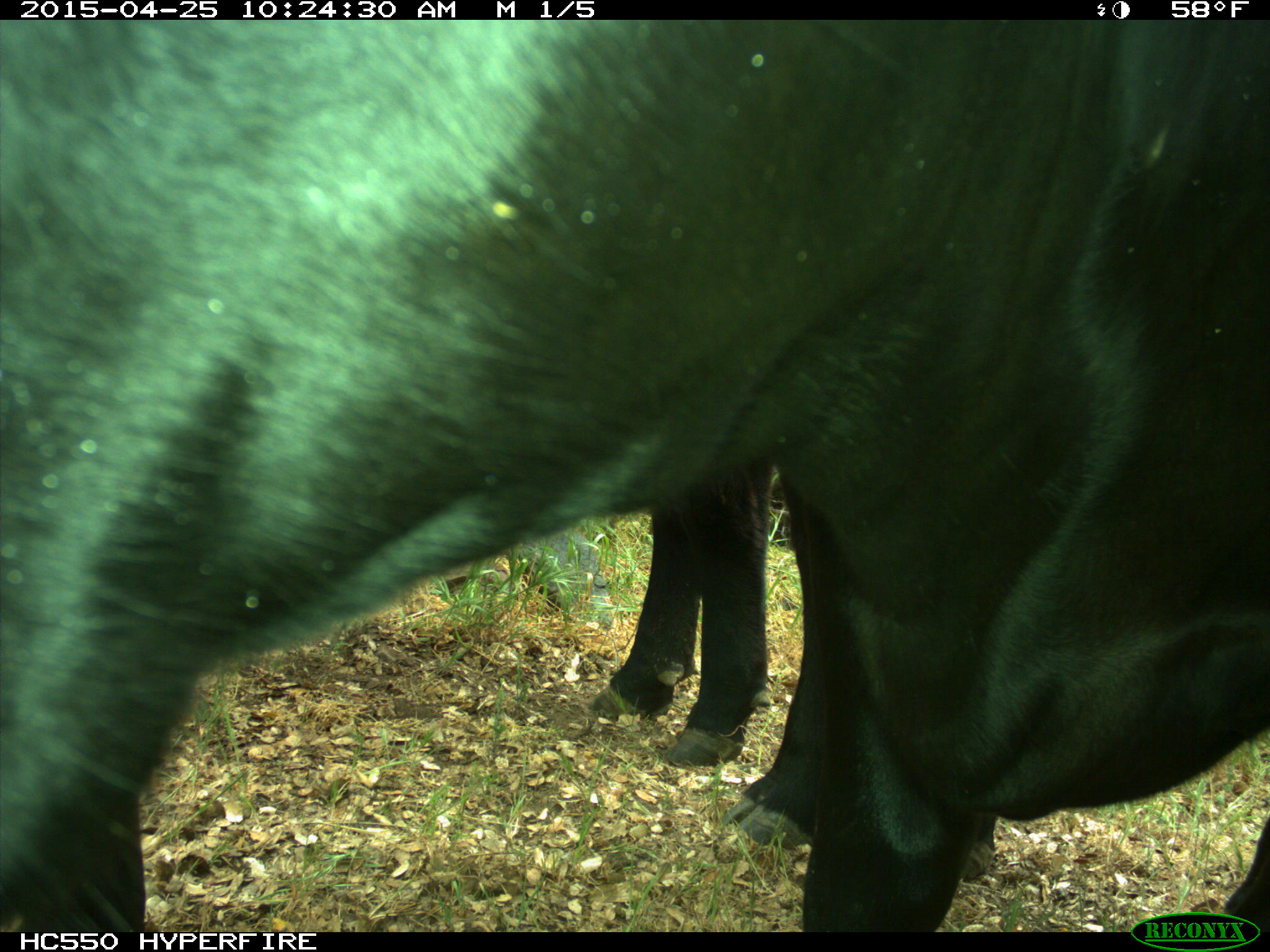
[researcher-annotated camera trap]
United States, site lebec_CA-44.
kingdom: Animalia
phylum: Chordata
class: Mammalia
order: Artiodactyla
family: Suidae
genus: Sus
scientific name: Sus scrofa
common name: wild boar